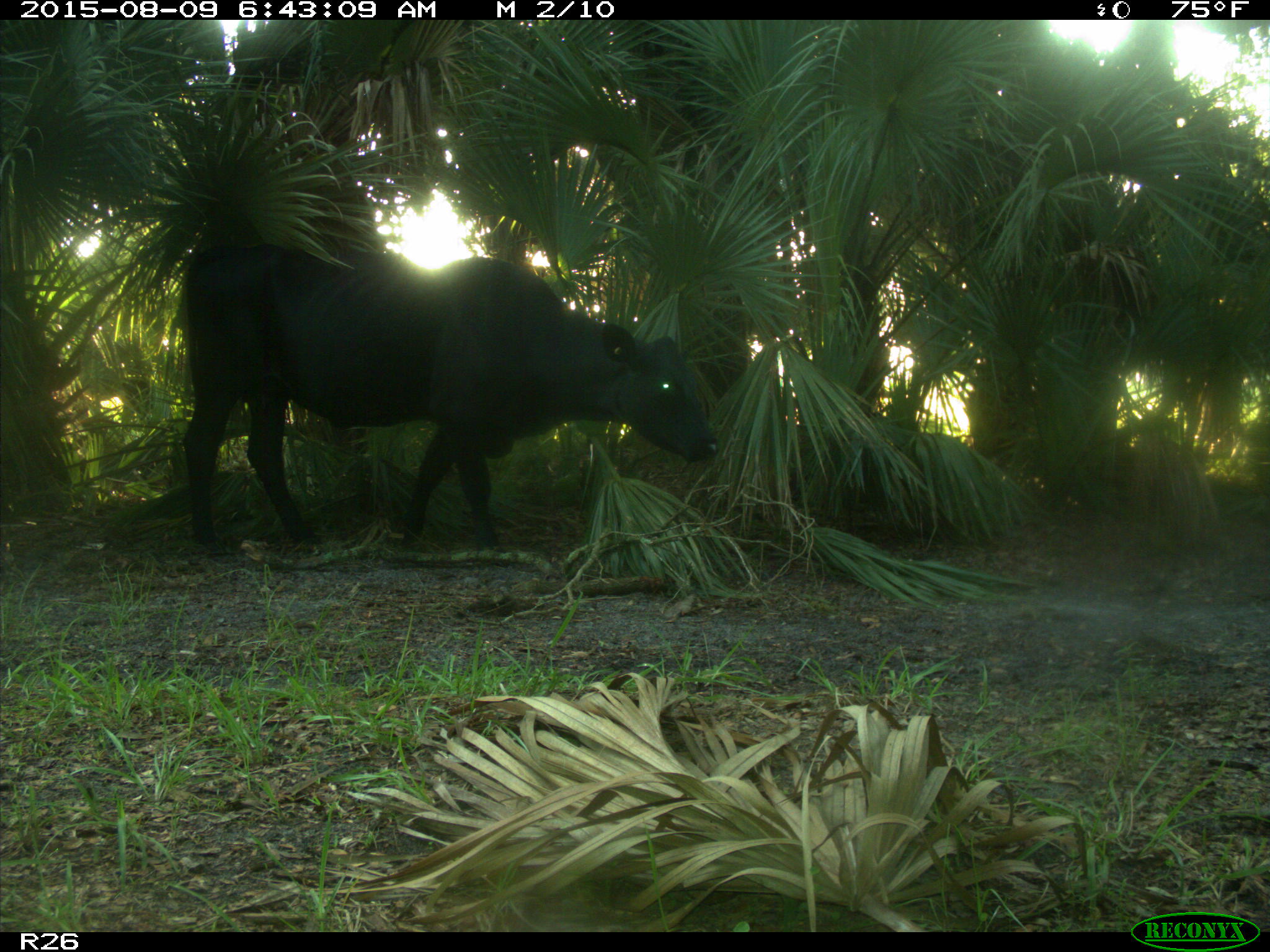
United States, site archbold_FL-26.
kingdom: Animalia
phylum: Chordata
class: Mammalia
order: Artiodactyla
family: Bovidae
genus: Bos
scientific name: Bos taurus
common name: domestic cow